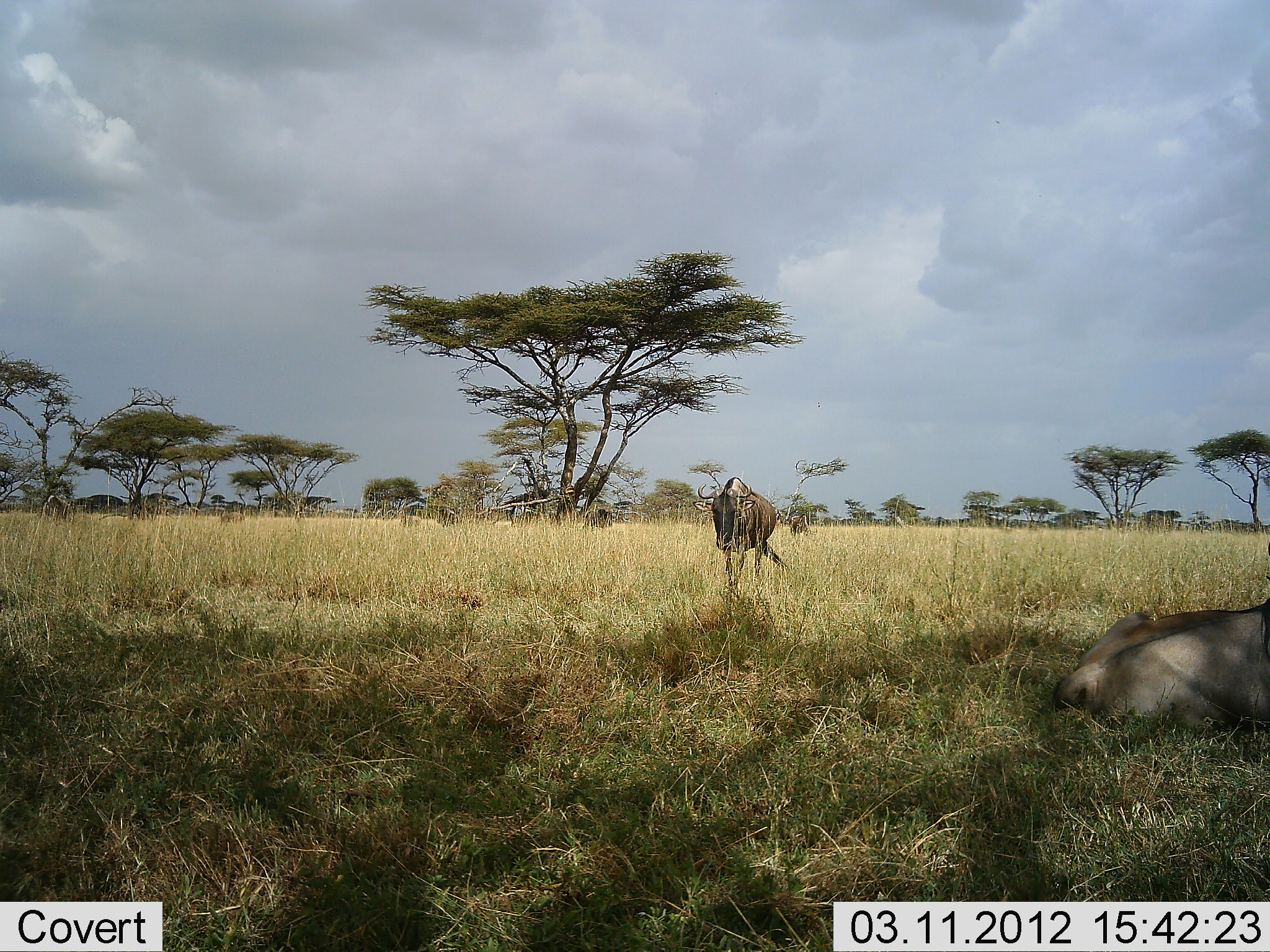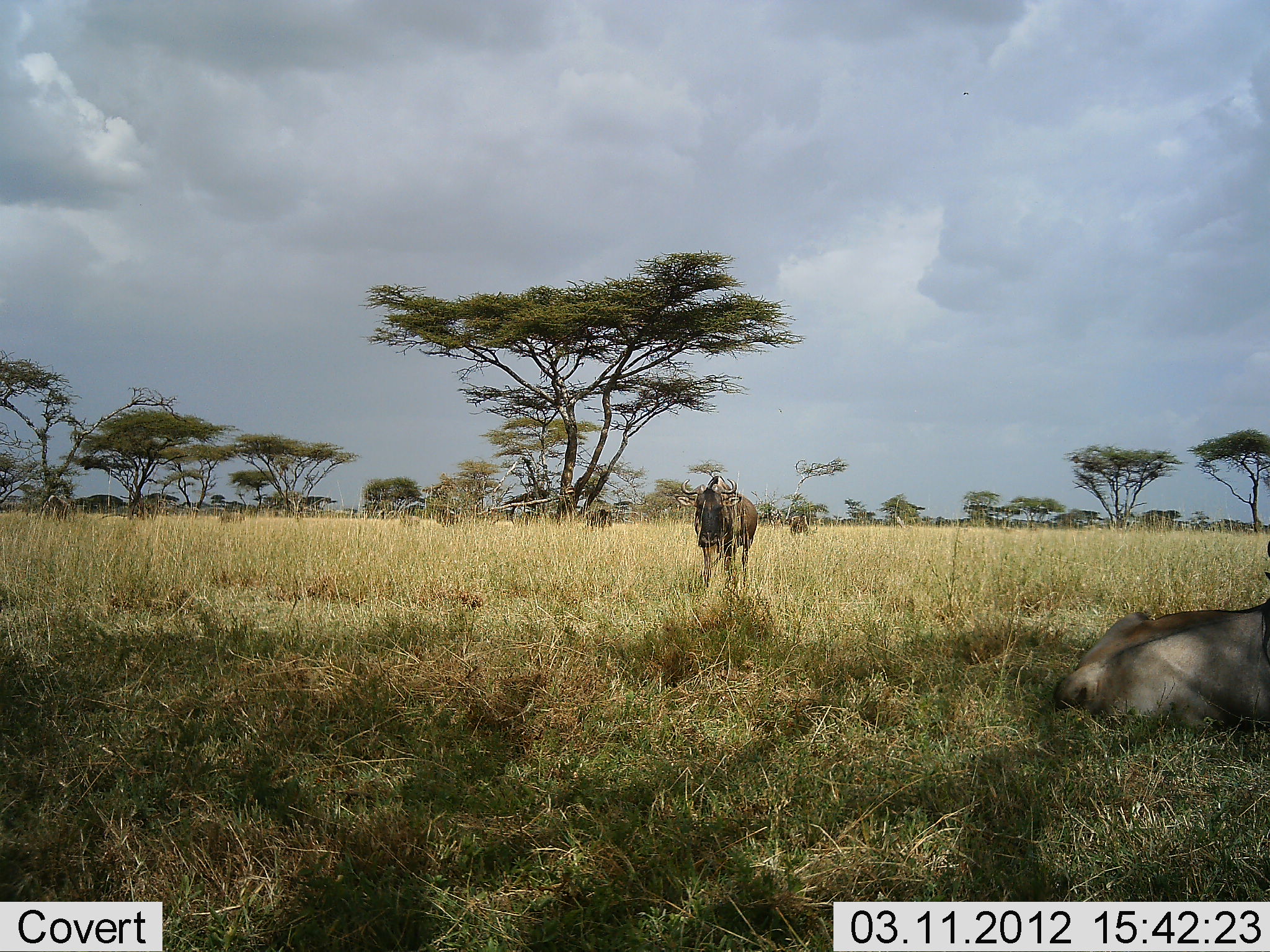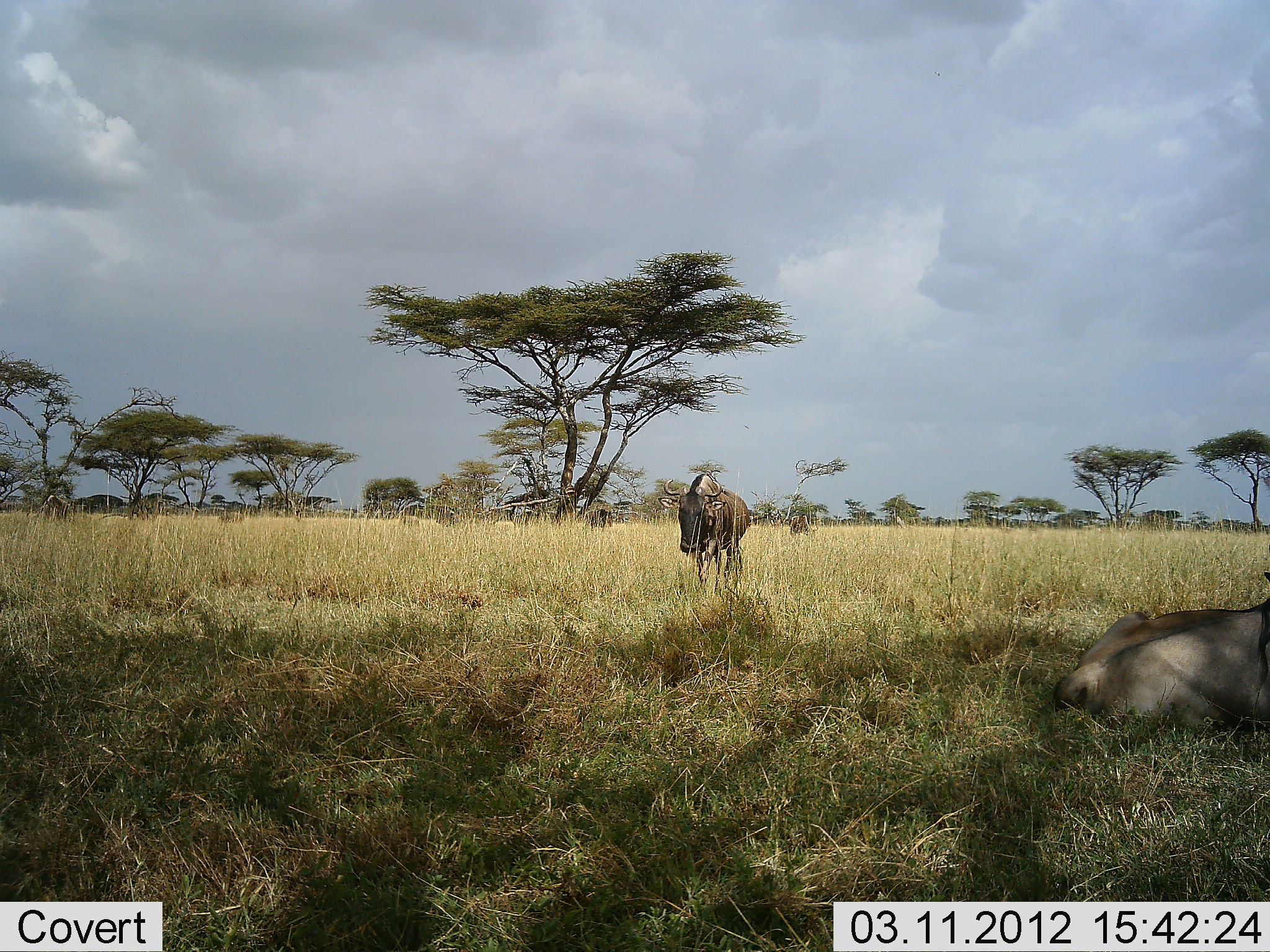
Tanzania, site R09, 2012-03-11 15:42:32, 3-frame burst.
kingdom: Animalia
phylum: Chordata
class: Mammalia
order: Artiodactyla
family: Bovidae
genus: Connochaetes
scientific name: Connochaetes taurinus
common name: blue wildebeest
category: wildebeest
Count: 2.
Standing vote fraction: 50%.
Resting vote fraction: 75%.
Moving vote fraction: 56%.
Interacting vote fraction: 0%.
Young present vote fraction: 0%.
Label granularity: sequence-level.